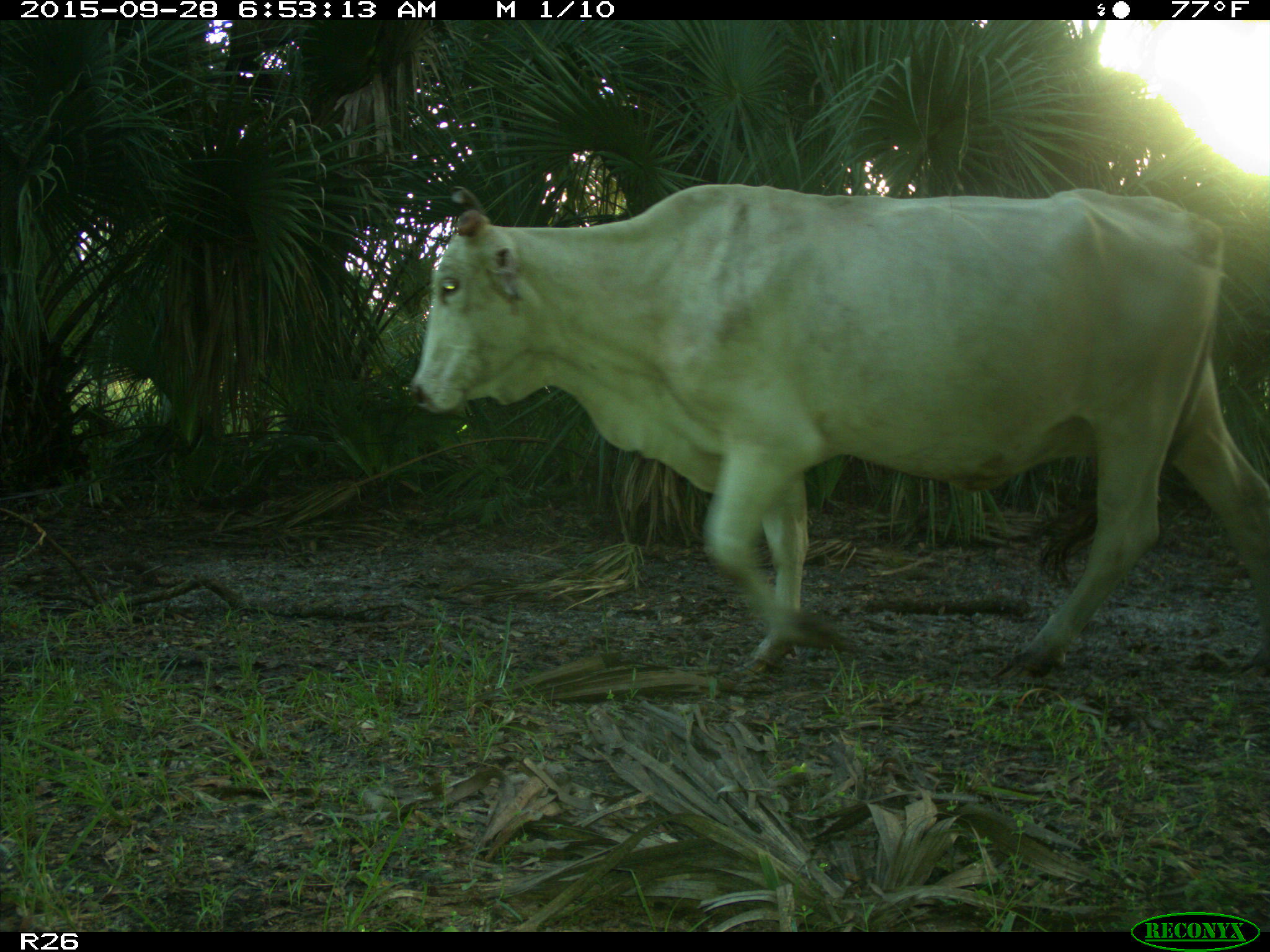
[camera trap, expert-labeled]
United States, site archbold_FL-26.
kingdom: Animalia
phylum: Chordata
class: Mammalia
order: Artiodactyla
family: Bovidae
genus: Bos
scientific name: Bos taurus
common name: domestic cow